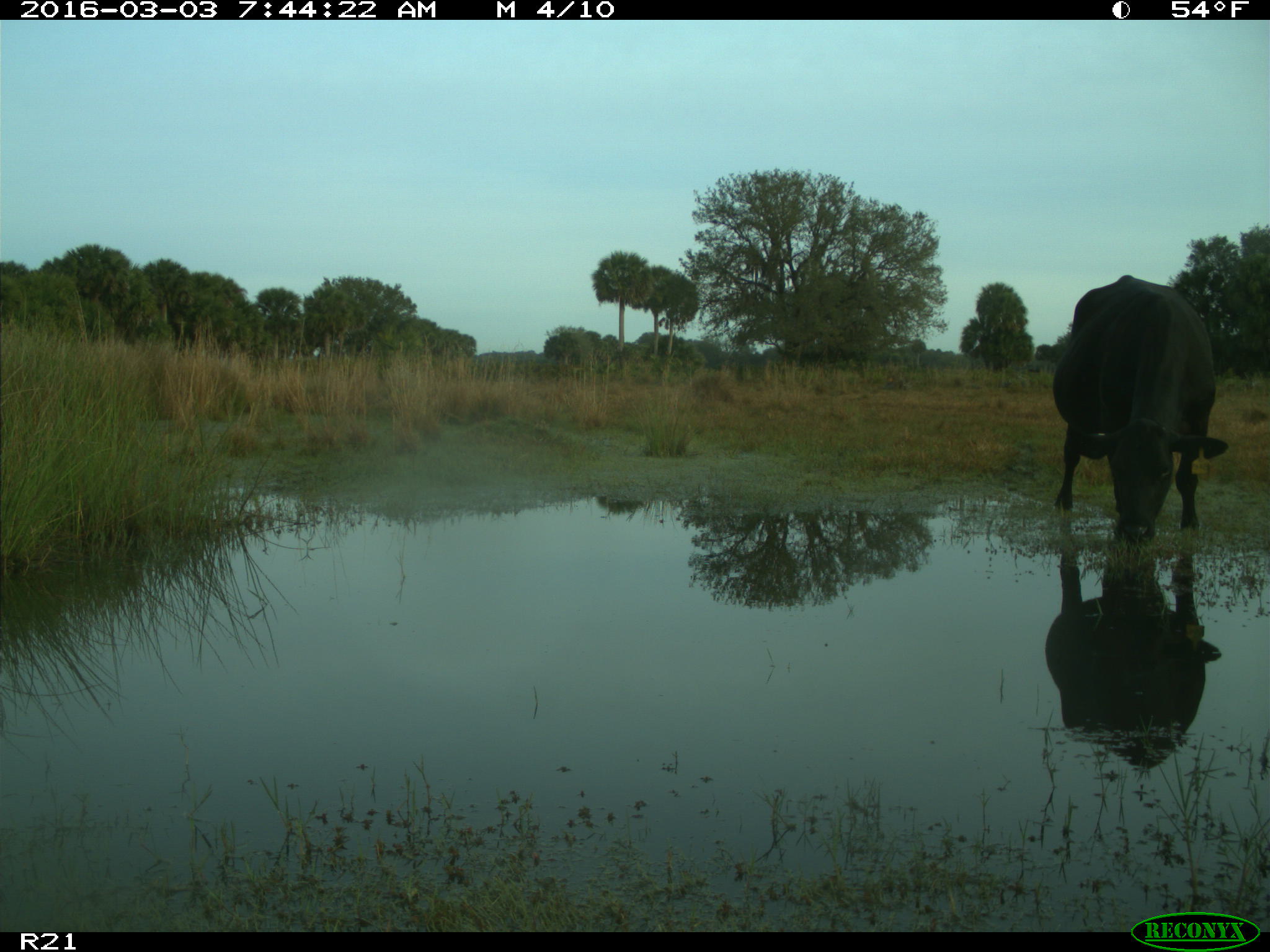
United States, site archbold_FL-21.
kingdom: Animalia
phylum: Chordata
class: Mammalia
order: Artiodactyla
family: Bovidae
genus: Bos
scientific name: Bos taurus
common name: domestic cow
Bos taurus (domestic cow).